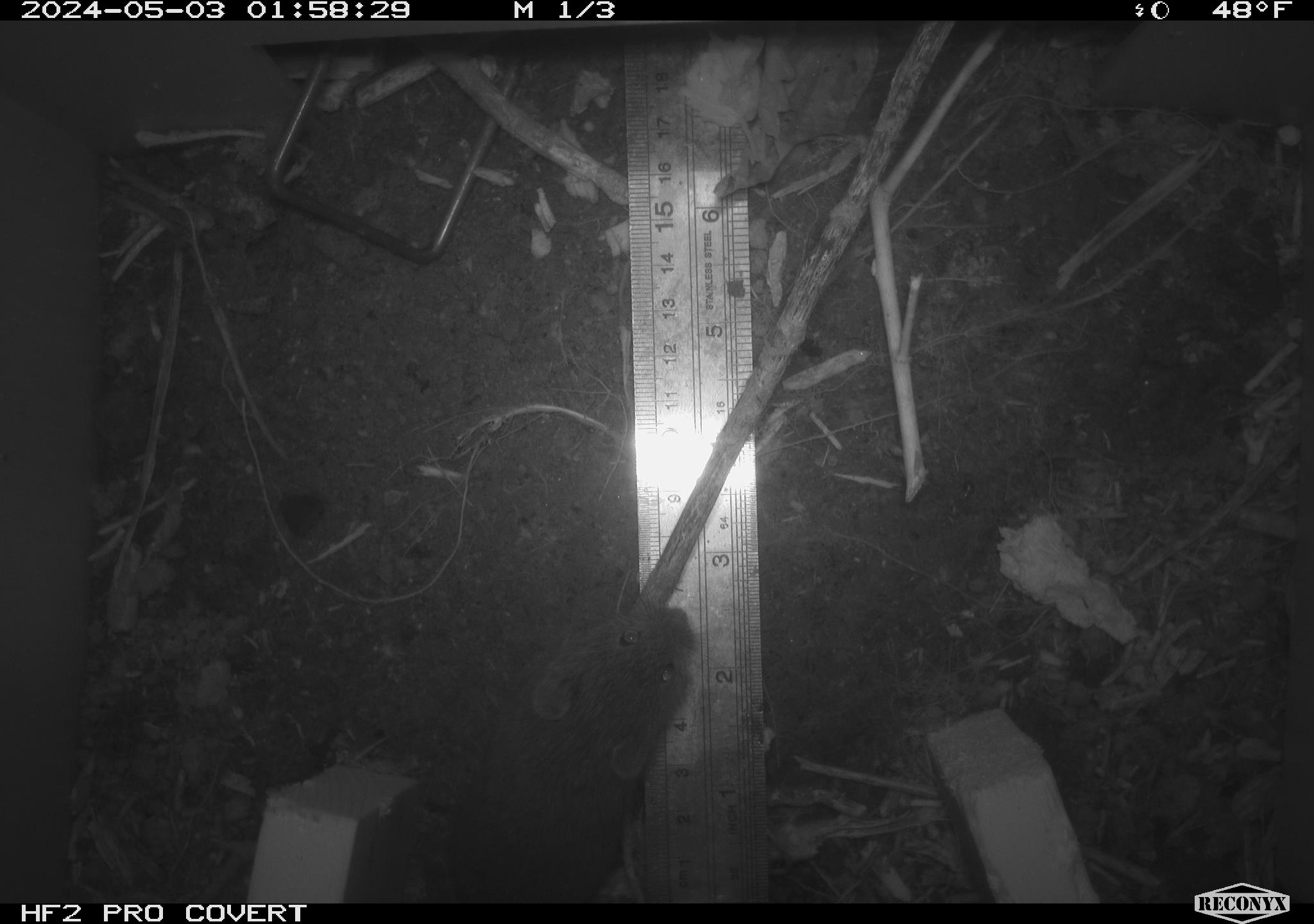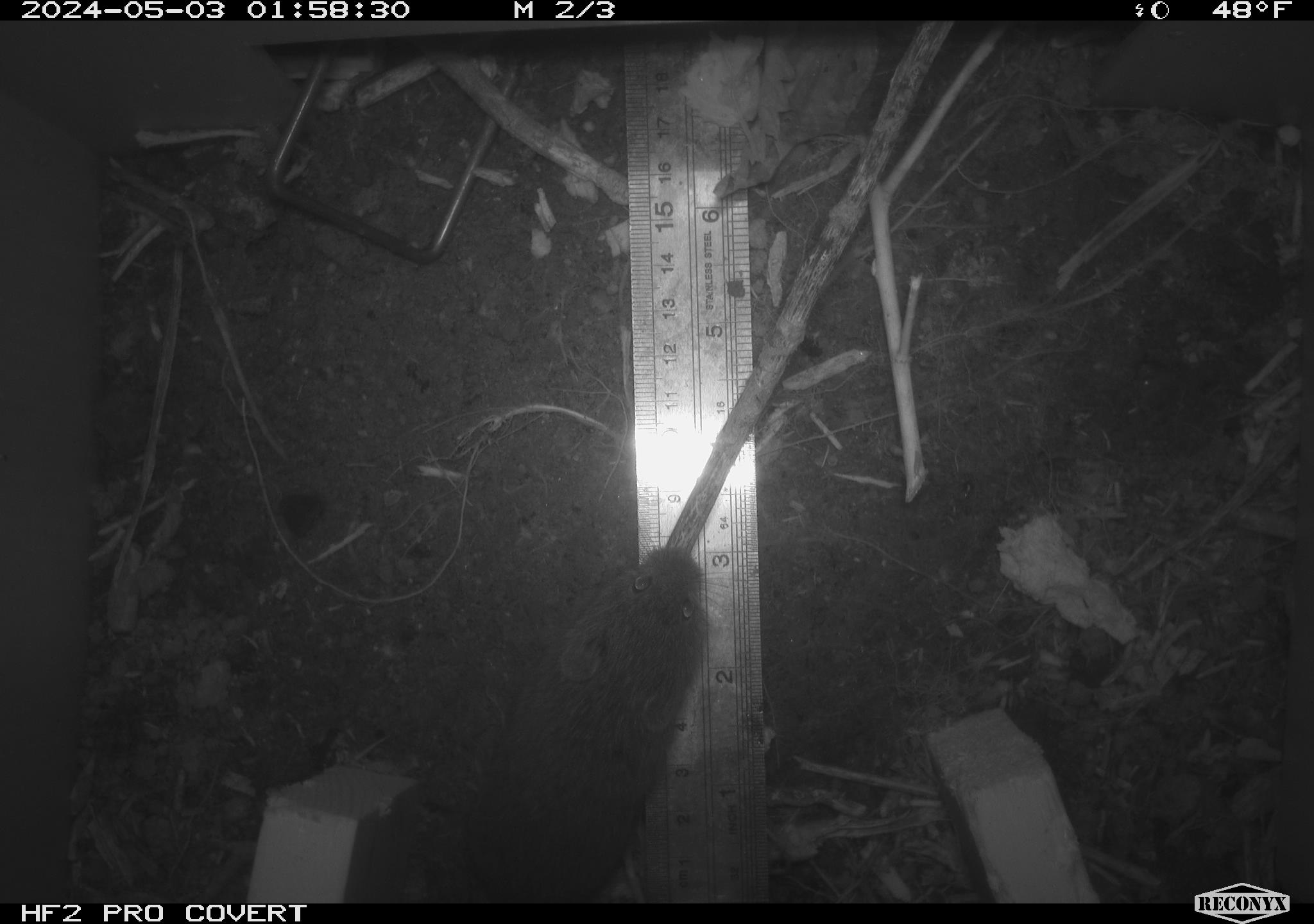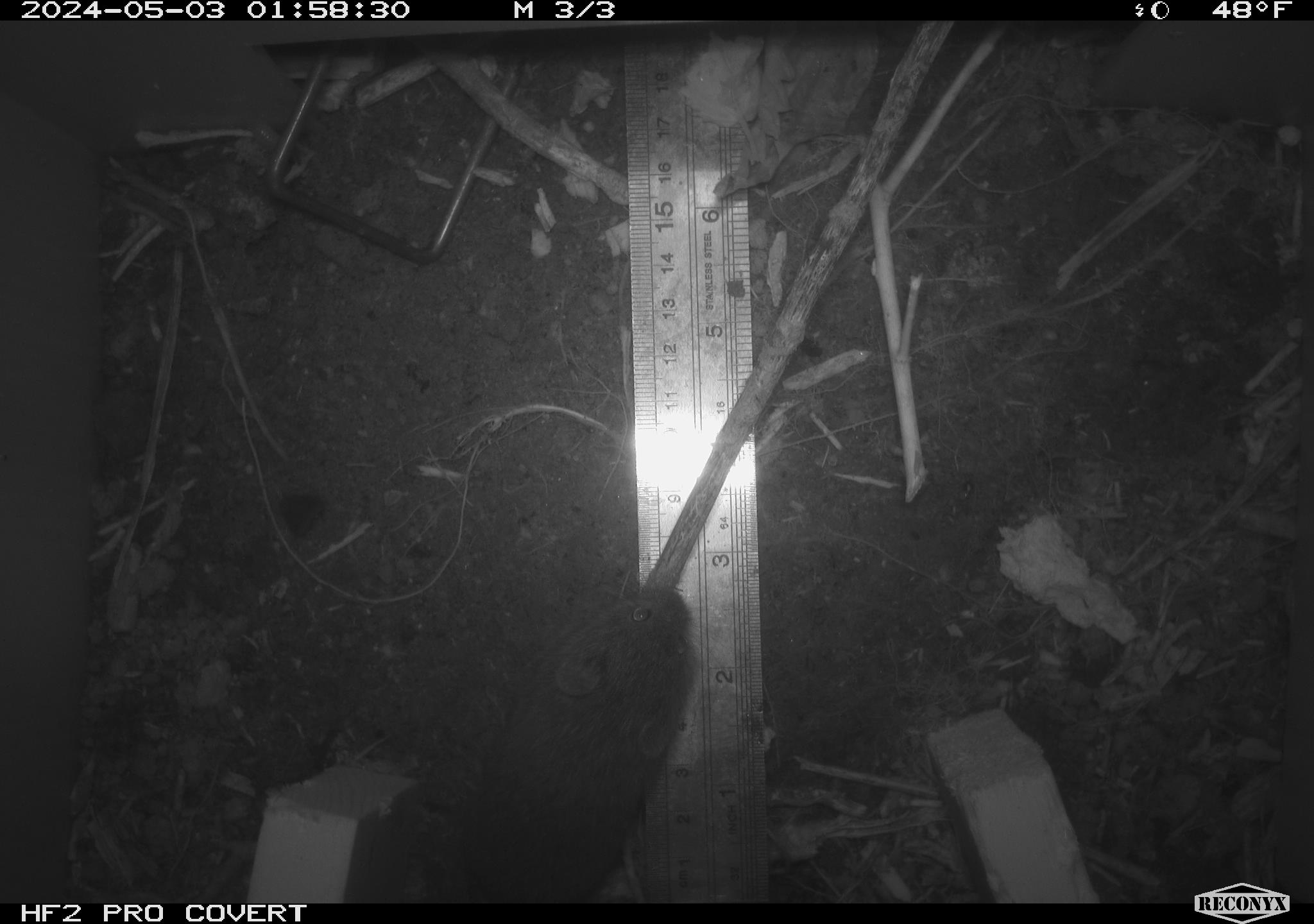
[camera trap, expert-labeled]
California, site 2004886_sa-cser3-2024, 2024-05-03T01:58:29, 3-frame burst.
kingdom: Animalia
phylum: Chordata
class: Mammalia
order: Rodentia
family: Cricetidae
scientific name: Cricetidae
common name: hamsters, voles, lemmings, and allies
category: cricetidae family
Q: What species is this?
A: Cricetidae family (hamsters, voles, lemmings, and allies) (Cricetidae).